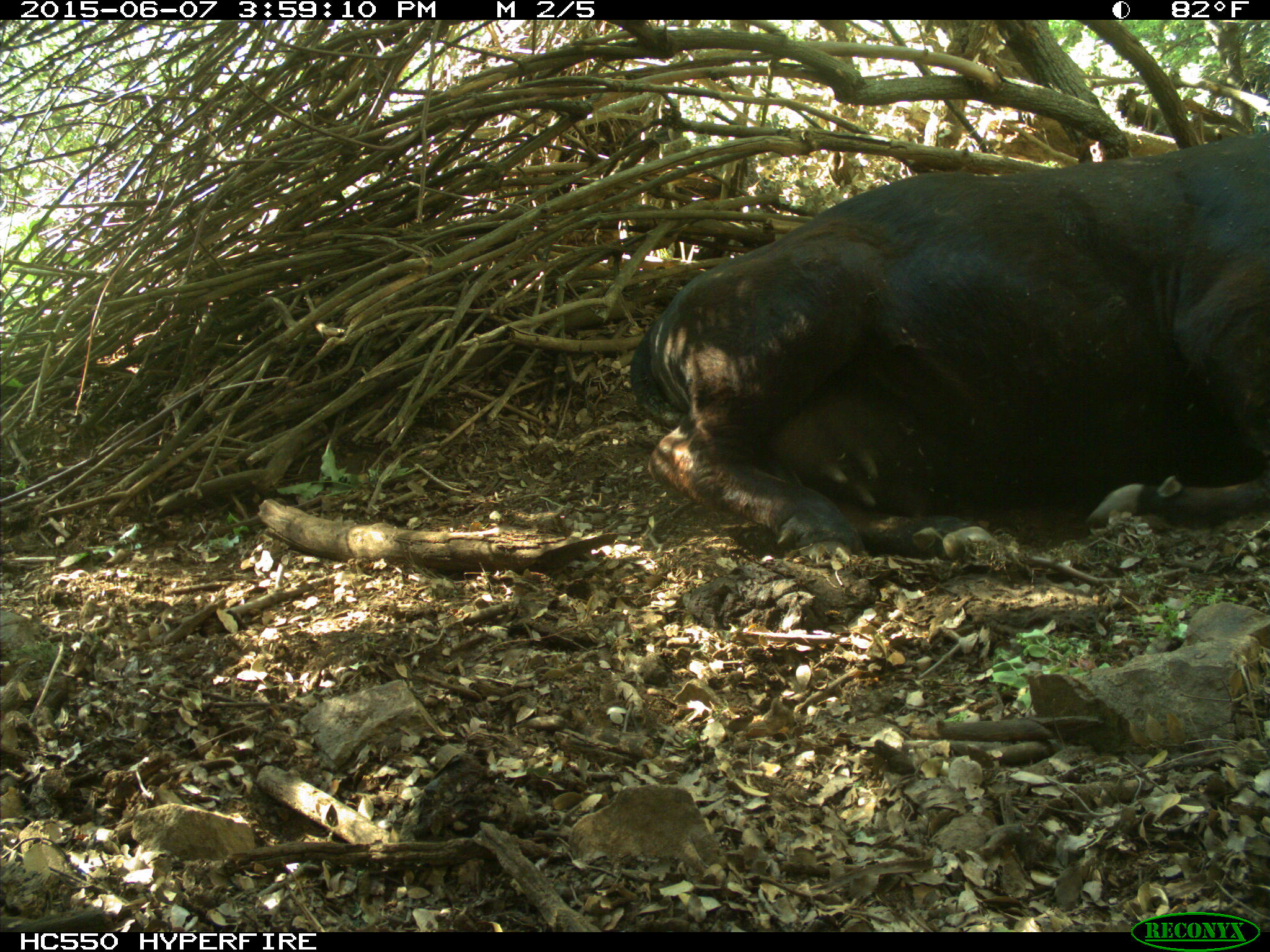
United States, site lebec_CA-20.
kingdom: Animalia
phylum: Chordata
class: Mammalia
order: Artiodactyla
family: Bovidae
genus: Bos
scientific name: Bos taurus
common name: domestic cow